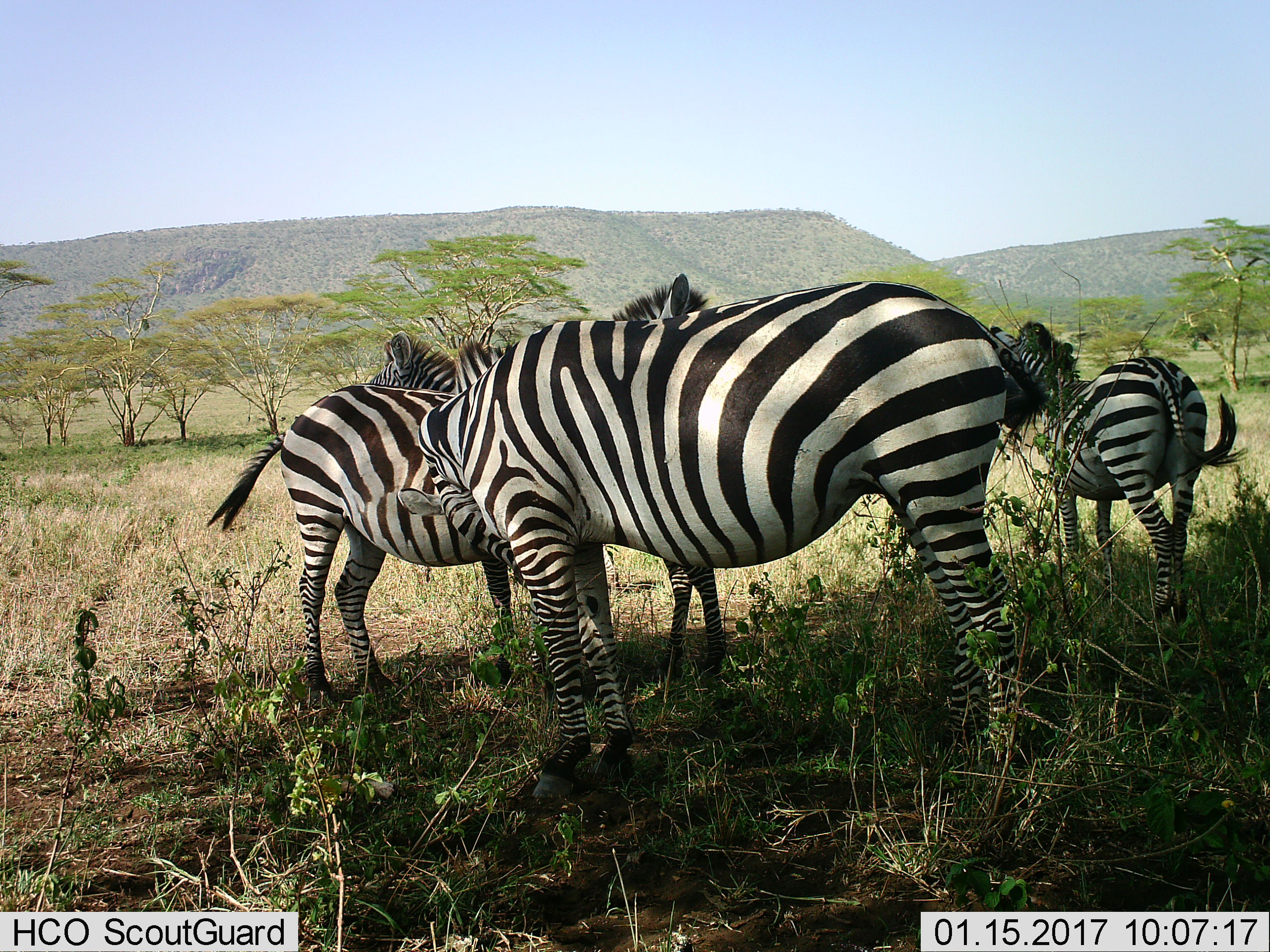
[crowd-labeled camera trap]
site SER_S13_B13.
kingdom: Animalia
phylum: Chordata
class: Mammalia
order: Perissodactyla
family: Equidae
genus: Equus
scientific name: Equus quagga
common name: plains zebra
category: zebraplains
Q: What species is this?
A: Zebraplains (plains zebra) (Equus quagga).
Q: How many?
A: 5.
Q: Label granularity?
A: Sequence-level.